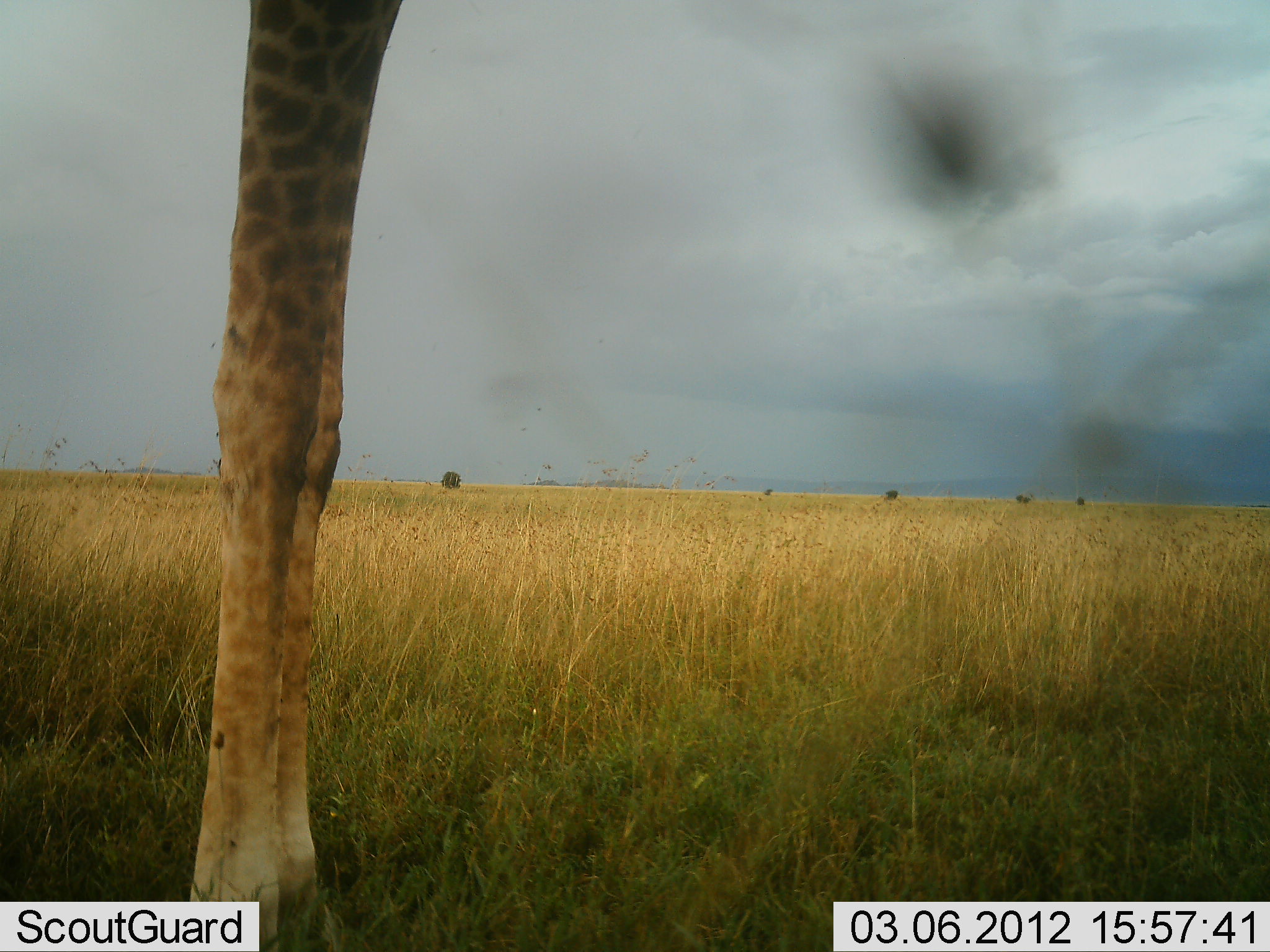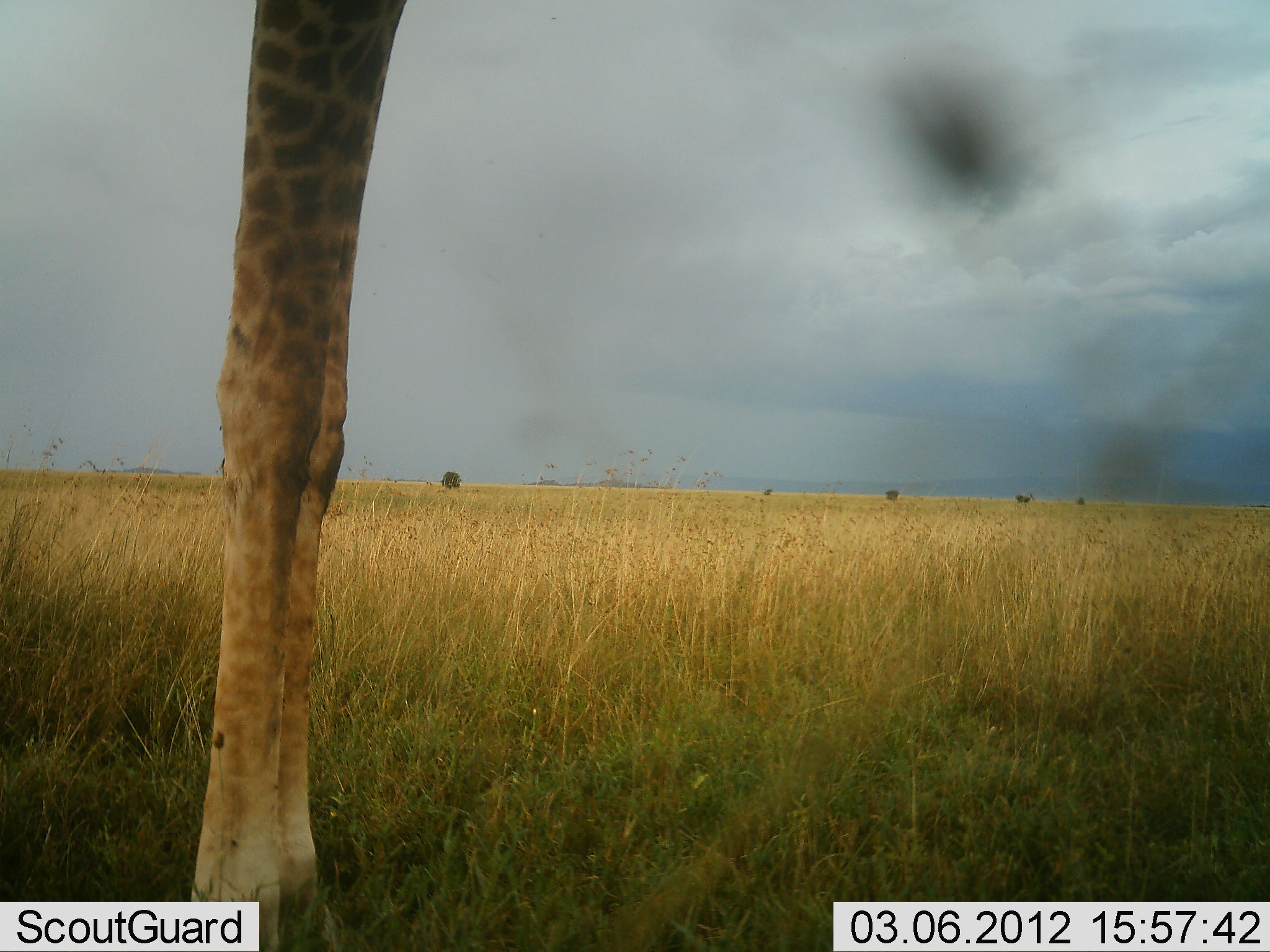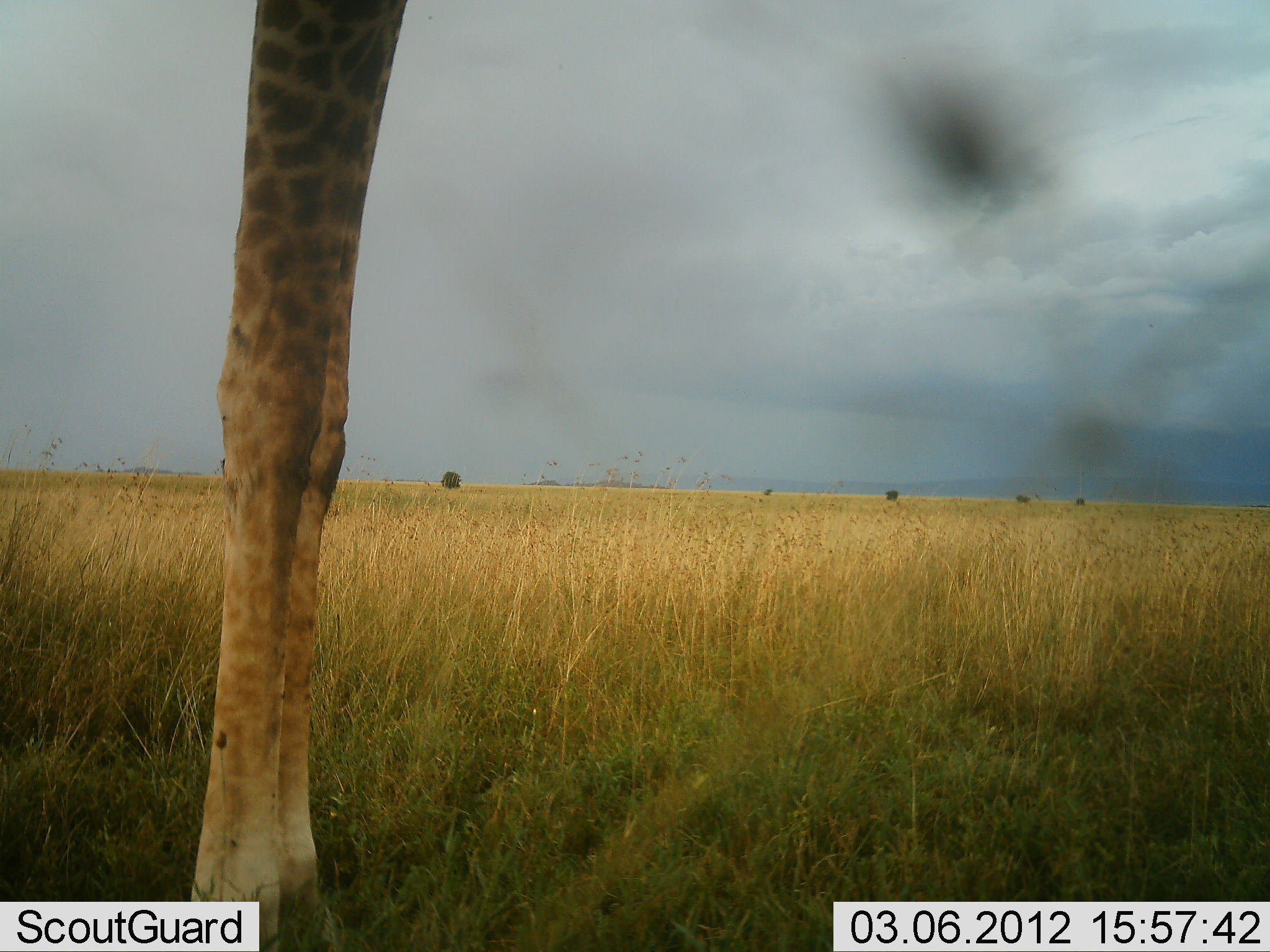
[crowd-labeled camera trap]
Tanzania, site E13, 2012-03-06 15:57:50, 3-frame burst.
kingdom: Animalia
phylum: Chordata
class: Mammalia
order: Artiodactyla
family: Giraffidae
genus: Giraffa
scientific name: Giraffa camelopardalis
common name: giraffe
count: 1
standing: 96%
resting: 4%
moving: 4%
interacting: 0%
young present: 0%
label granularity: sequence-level